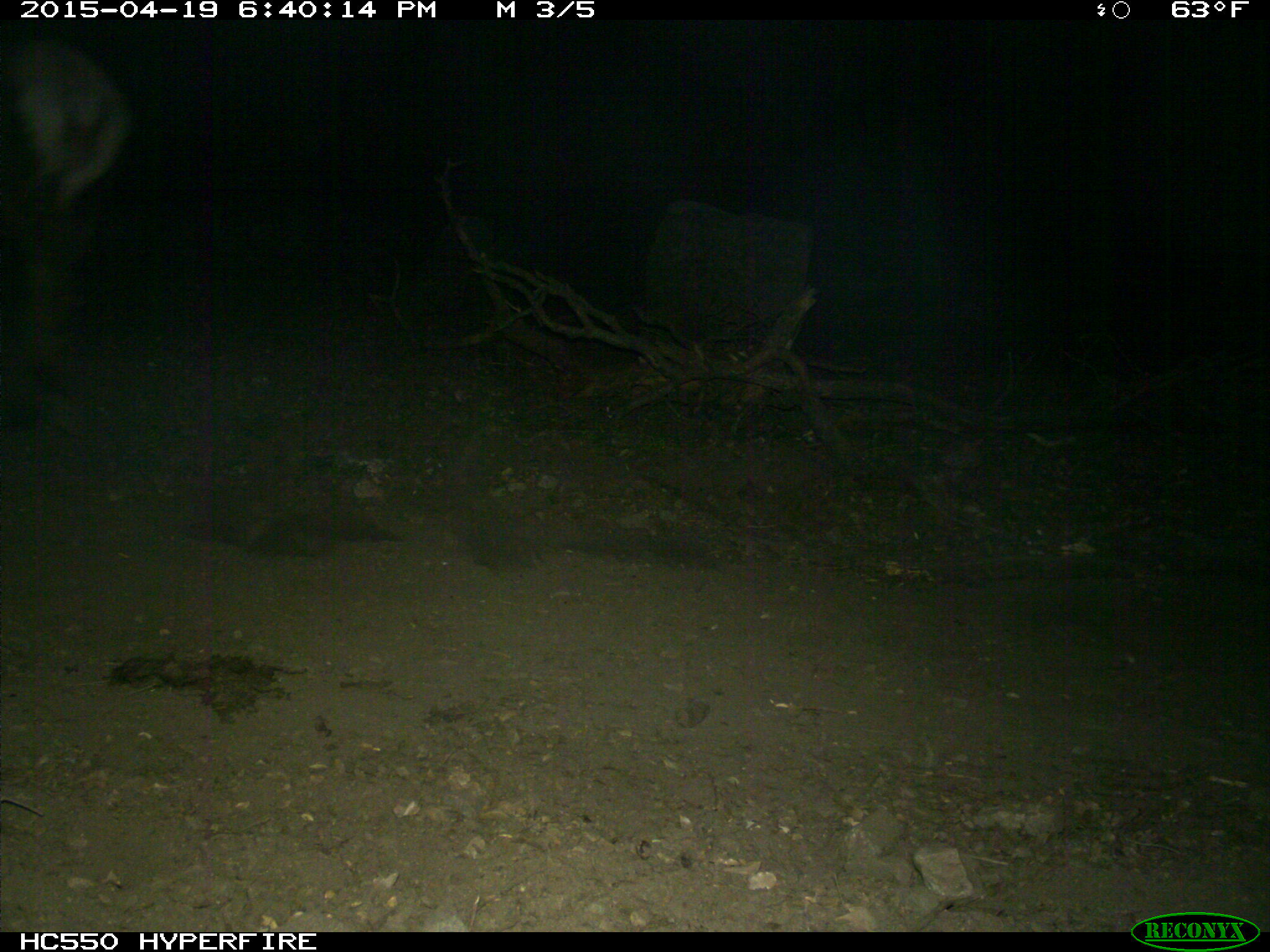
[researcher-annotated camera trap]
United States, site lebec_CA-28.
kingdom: Animalia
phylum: Chordata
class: Mammalia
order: Artiodactyla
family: Cervidae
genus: Cervus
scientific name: Cervus canadensis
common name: elk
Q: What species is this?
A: Cervus canadensis (elk).